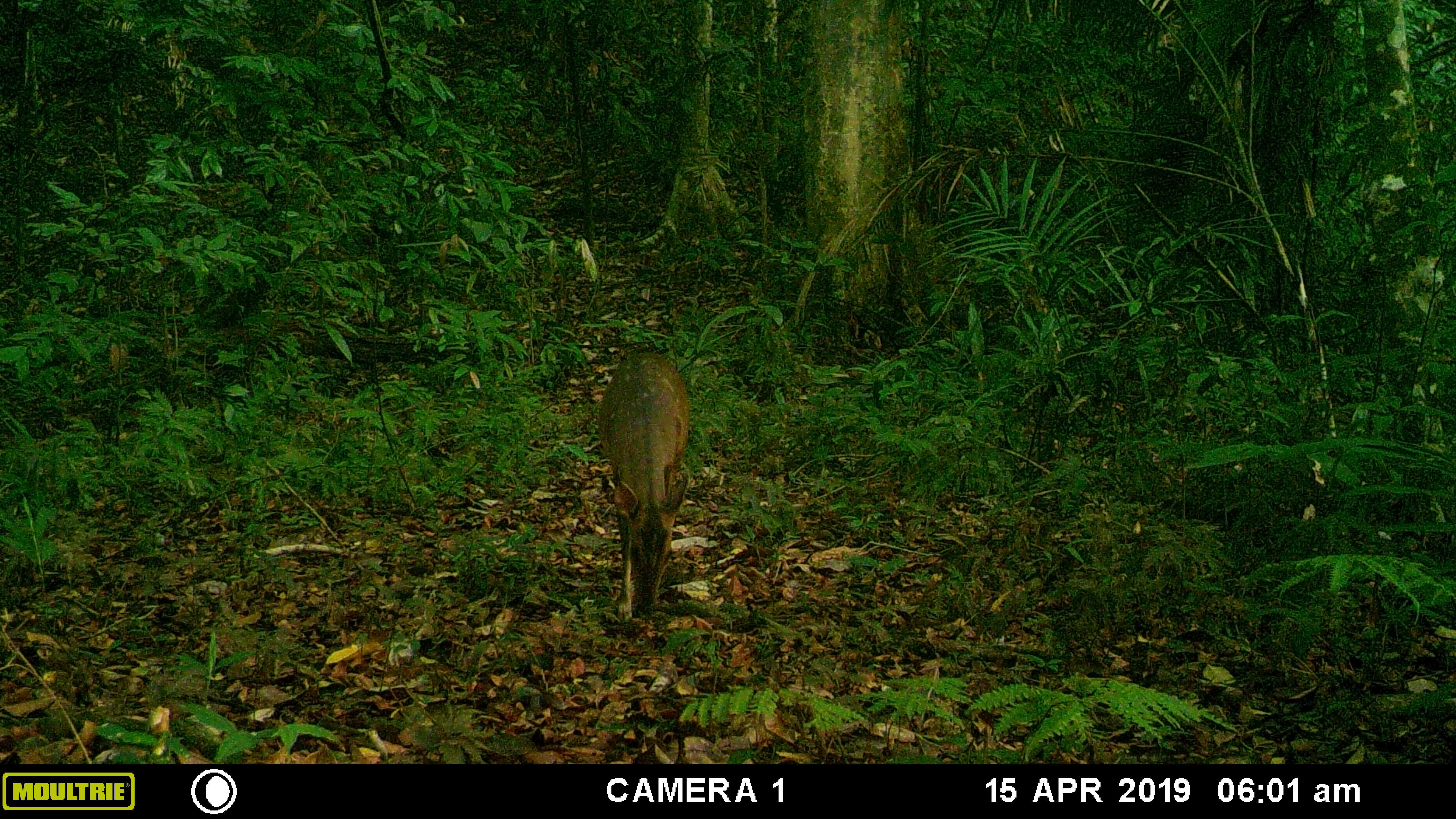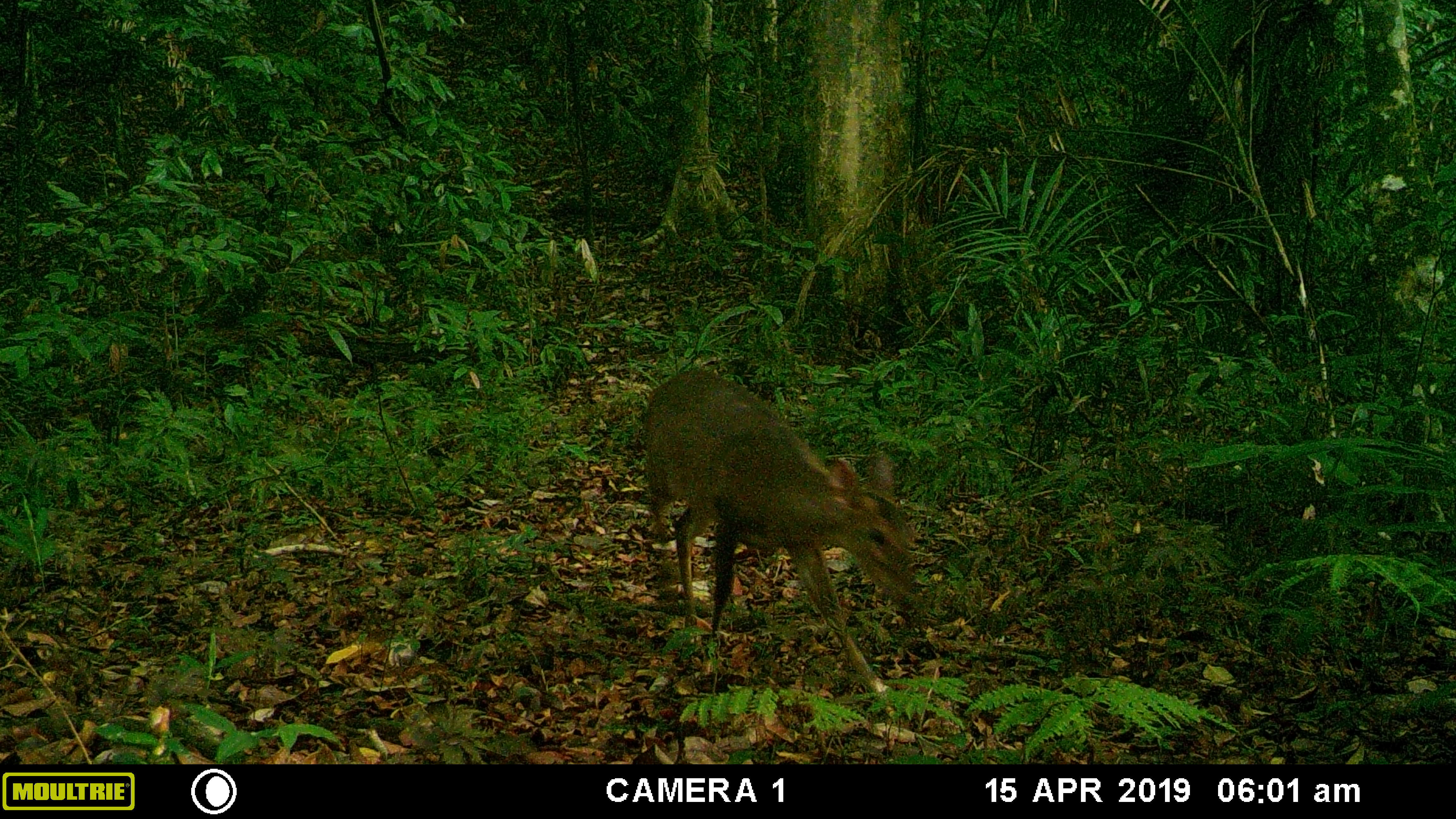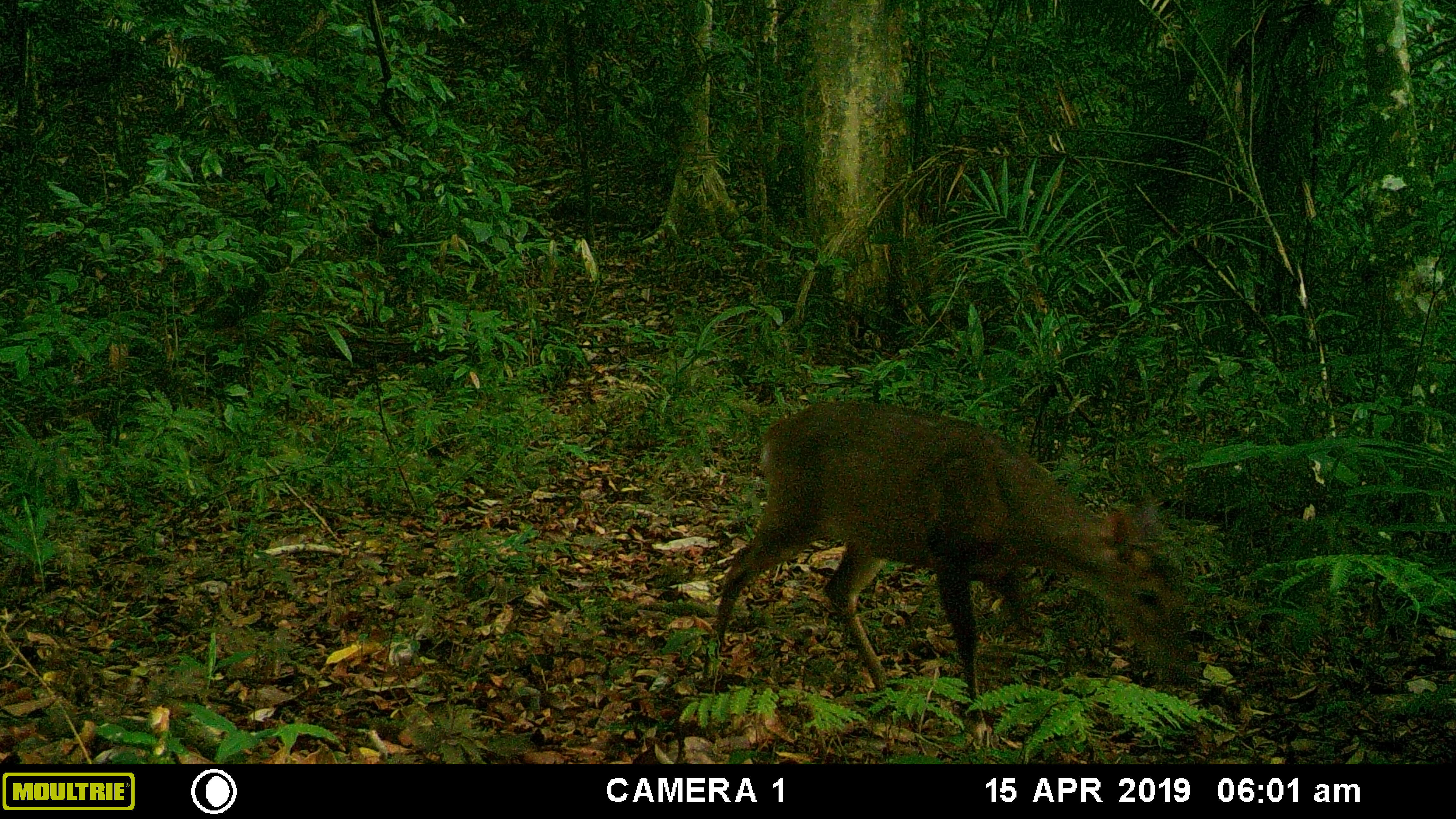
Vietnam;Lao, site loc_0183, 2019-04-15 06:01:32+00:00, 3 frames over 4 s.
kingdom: Animalia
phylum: Chordata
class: Mammalia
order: Artiodactyla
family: Cervidae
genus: Muntiacus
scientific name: Muntiacus vuquangensis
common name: large-antlered muntjac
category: large antlered muntjac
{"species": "large antlered muntjac (large-antlered muntjac) (Muntiacus vuquangensis)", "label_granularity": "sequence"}